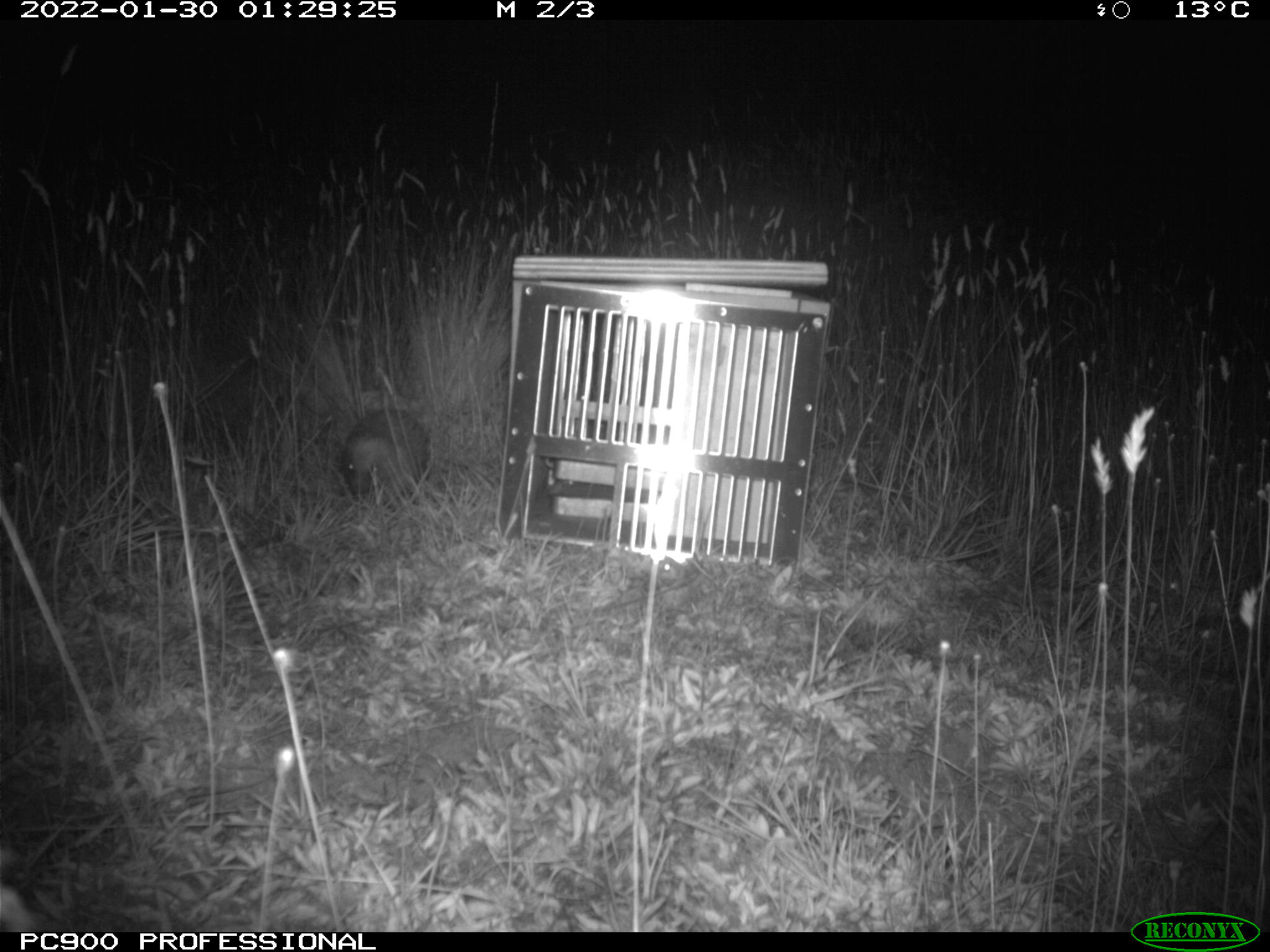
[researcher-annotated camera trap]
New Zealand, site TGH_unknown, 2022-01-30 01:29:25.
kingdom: Animalia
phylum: Chordata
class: Mammalia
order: Eulipotyphla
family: Erinaceidae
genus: Erinaceus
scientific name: Erinaceus europaeus europaeus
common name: european hedgehog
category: hedgehog